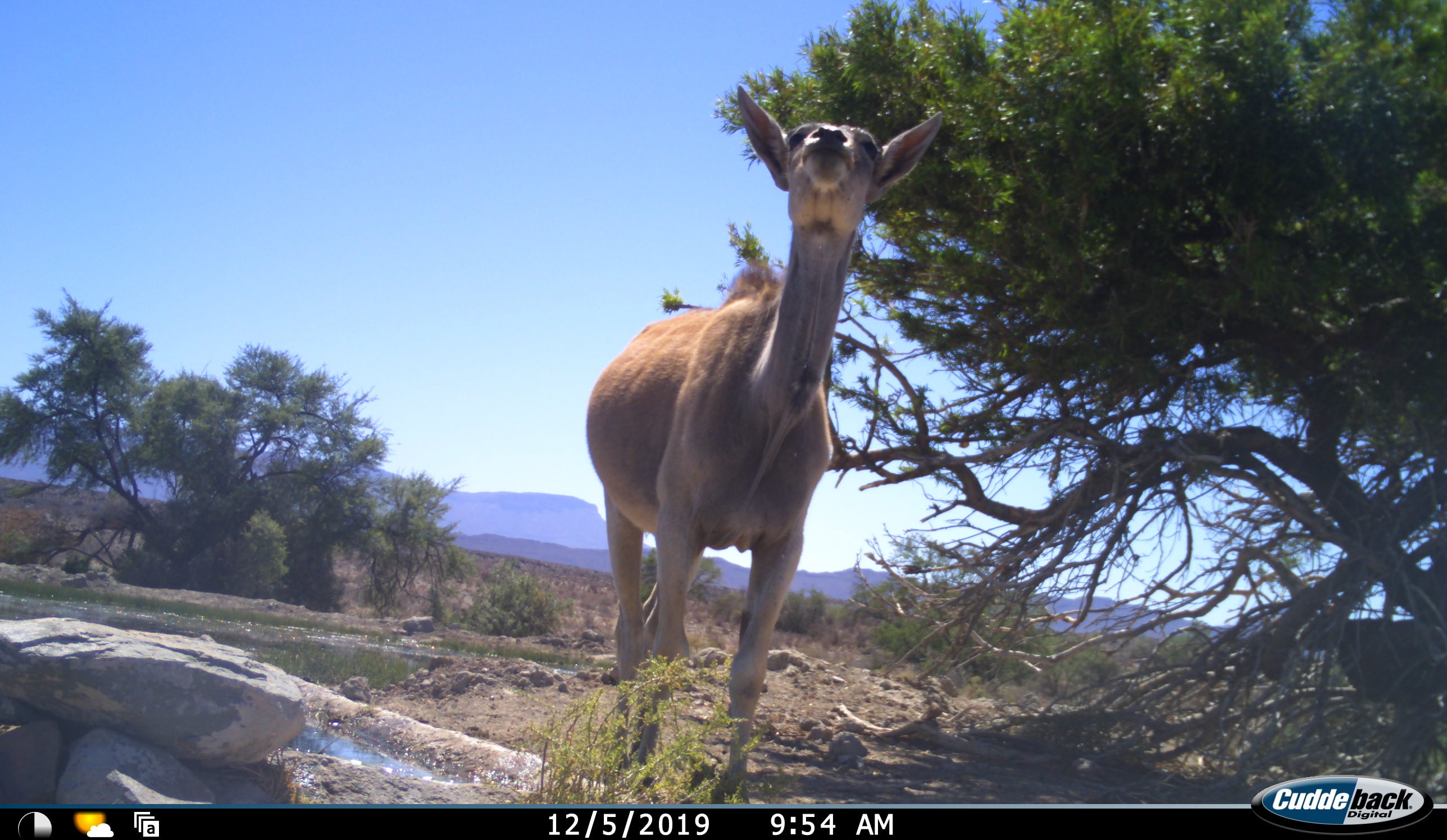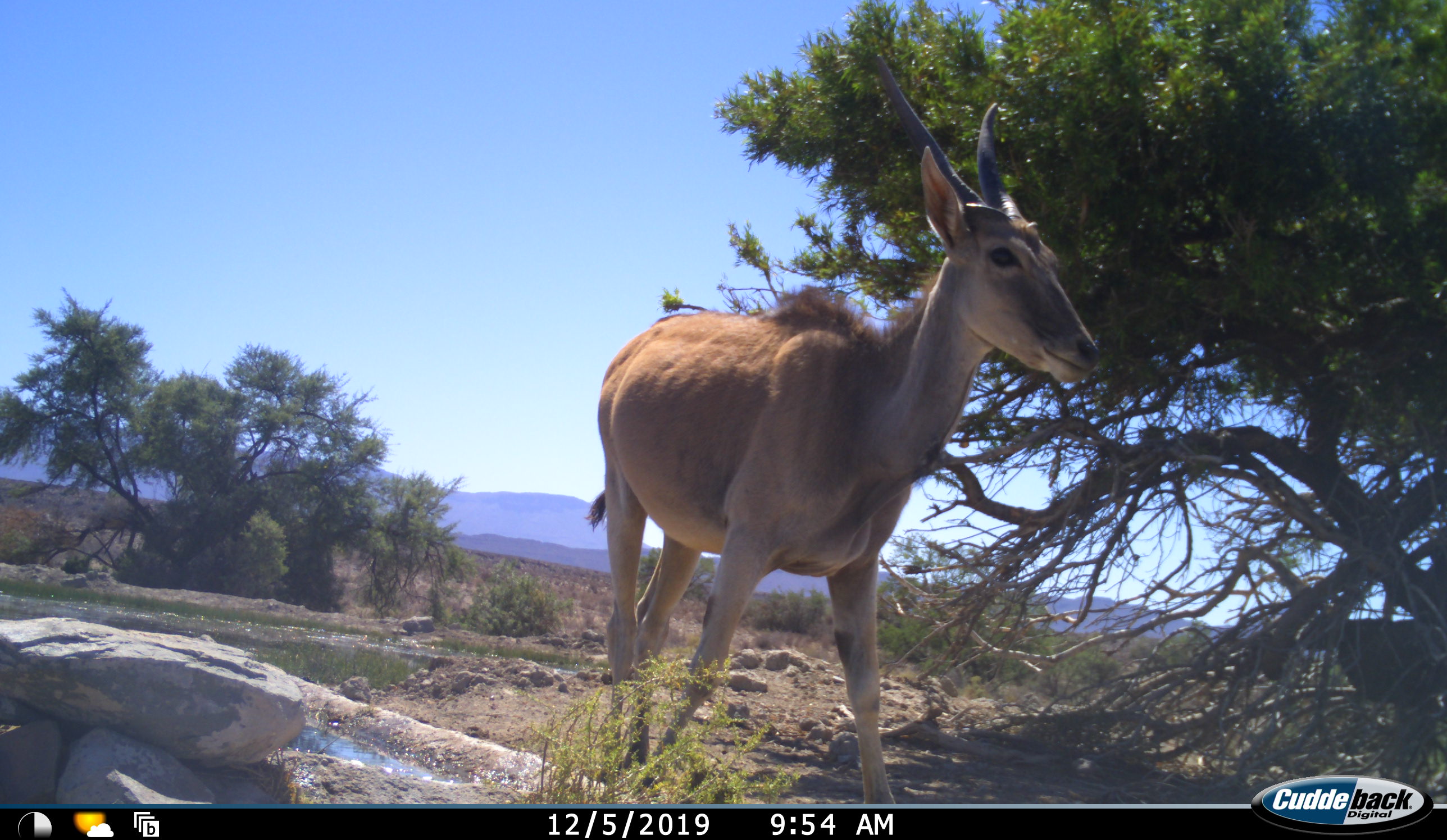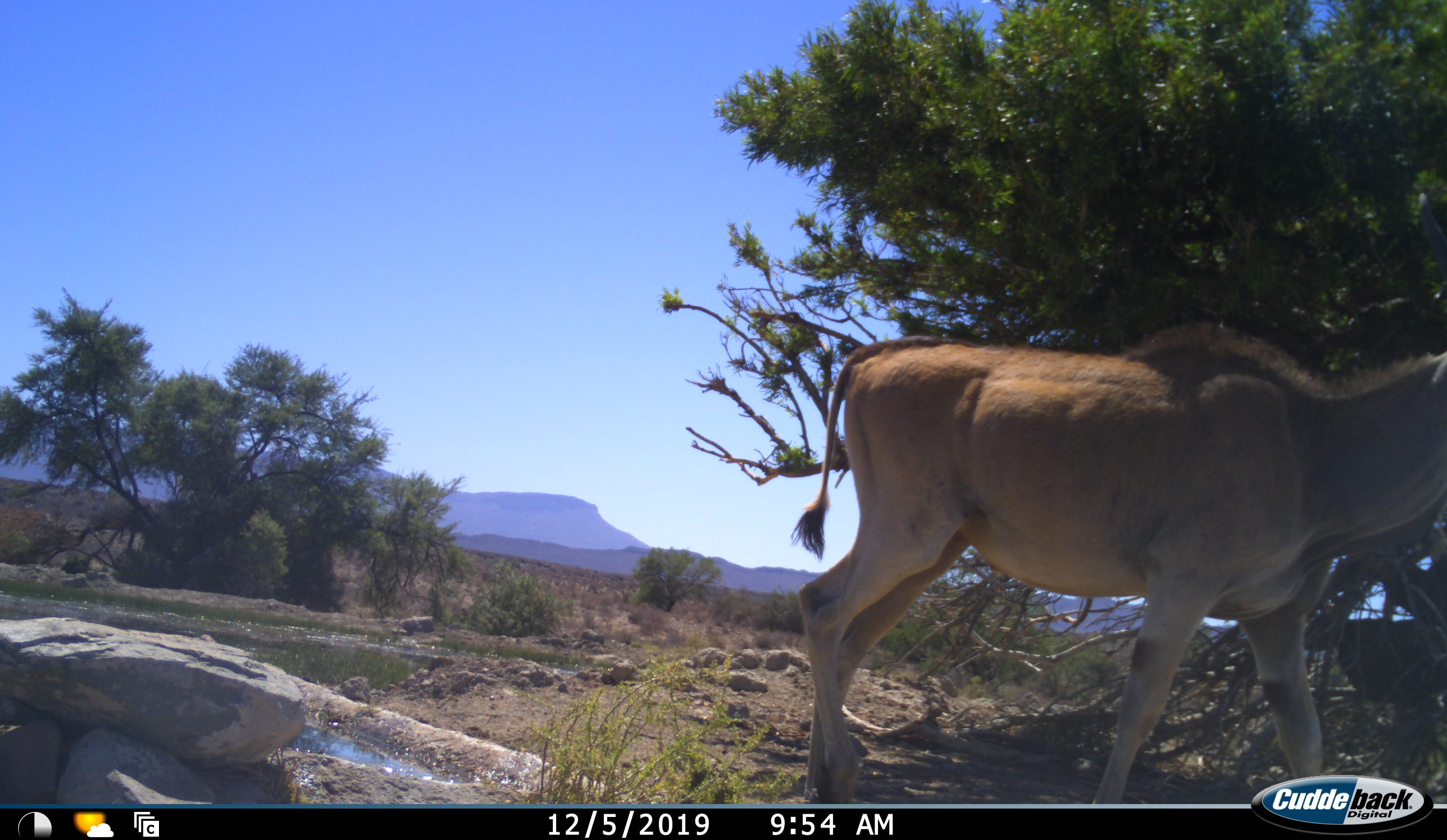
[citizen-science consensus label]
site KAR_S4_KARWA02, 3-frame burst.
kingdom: Animalia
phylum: Chordata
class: Mammalia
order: Artiodactyla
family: Bovidae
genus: Tragelaphus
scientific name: Tragelaphus oryx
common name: eland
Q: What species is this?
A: Eland (Tragelaphus oryx).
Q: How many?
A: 1.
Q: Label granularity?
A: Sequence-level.